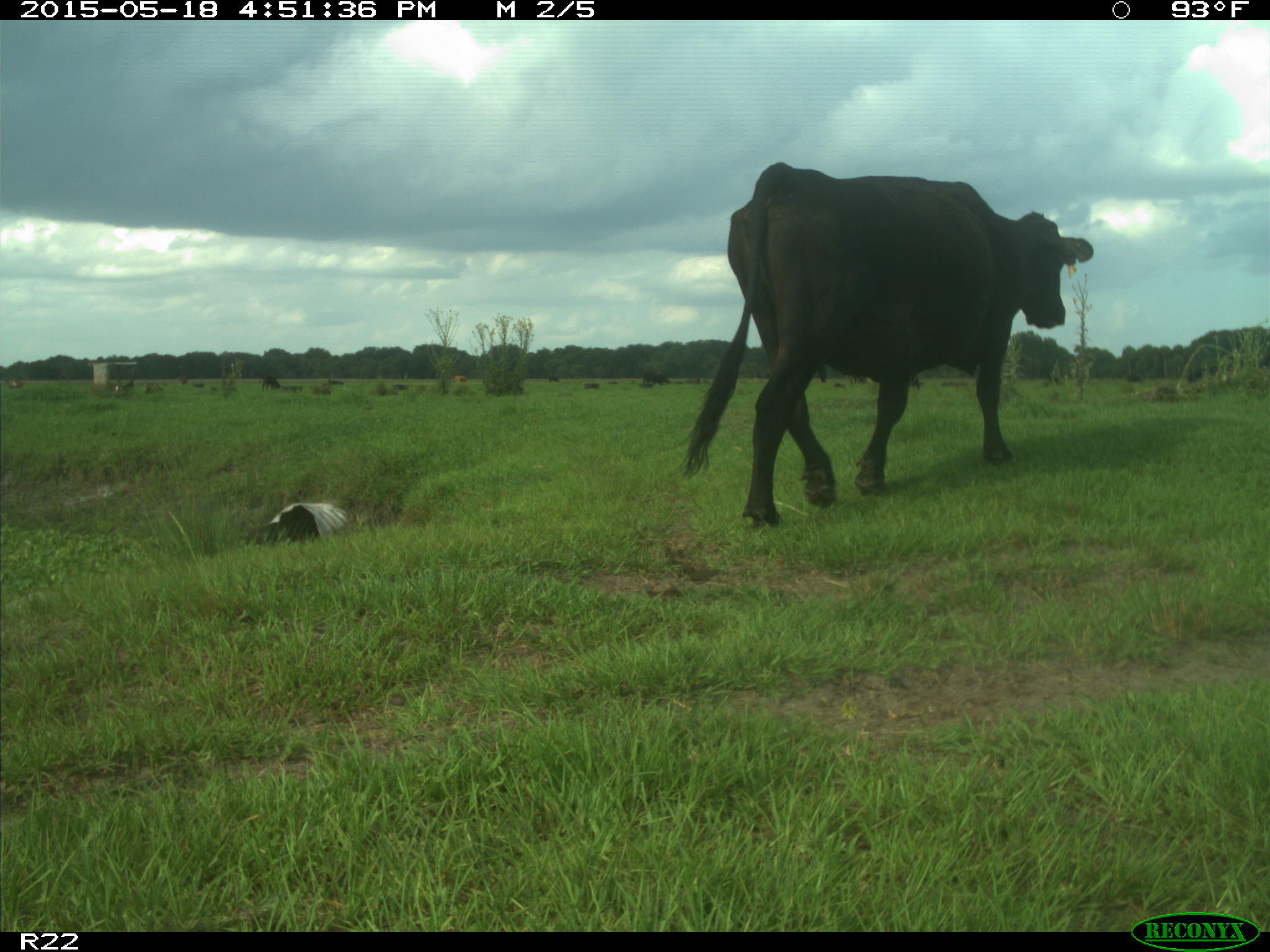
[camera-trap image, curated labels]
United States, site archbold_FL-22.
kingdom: Animalia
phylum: Chordata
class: Mammalia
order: Artiodactyla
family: Bovidae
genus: Bos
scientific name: Bos taurus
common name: domestic cow